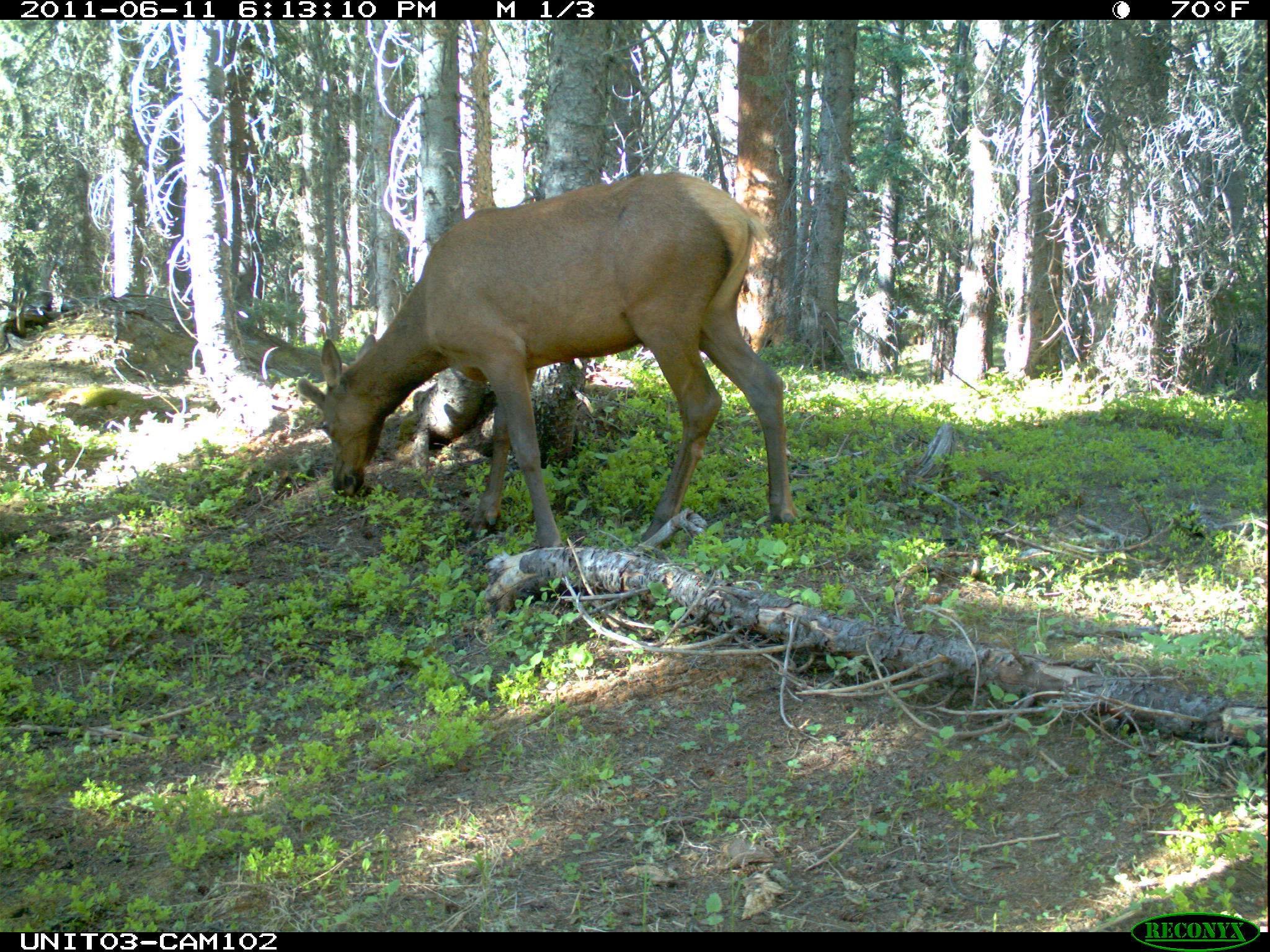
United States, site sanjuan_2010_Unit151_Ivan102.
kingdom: Animalia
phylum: Chordata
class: Mammalia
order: Artiodactyla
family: Cervidae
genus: Cervus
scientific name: Cervus elaphus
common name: red deer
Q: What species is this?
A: Cervus elaphus (red deer).